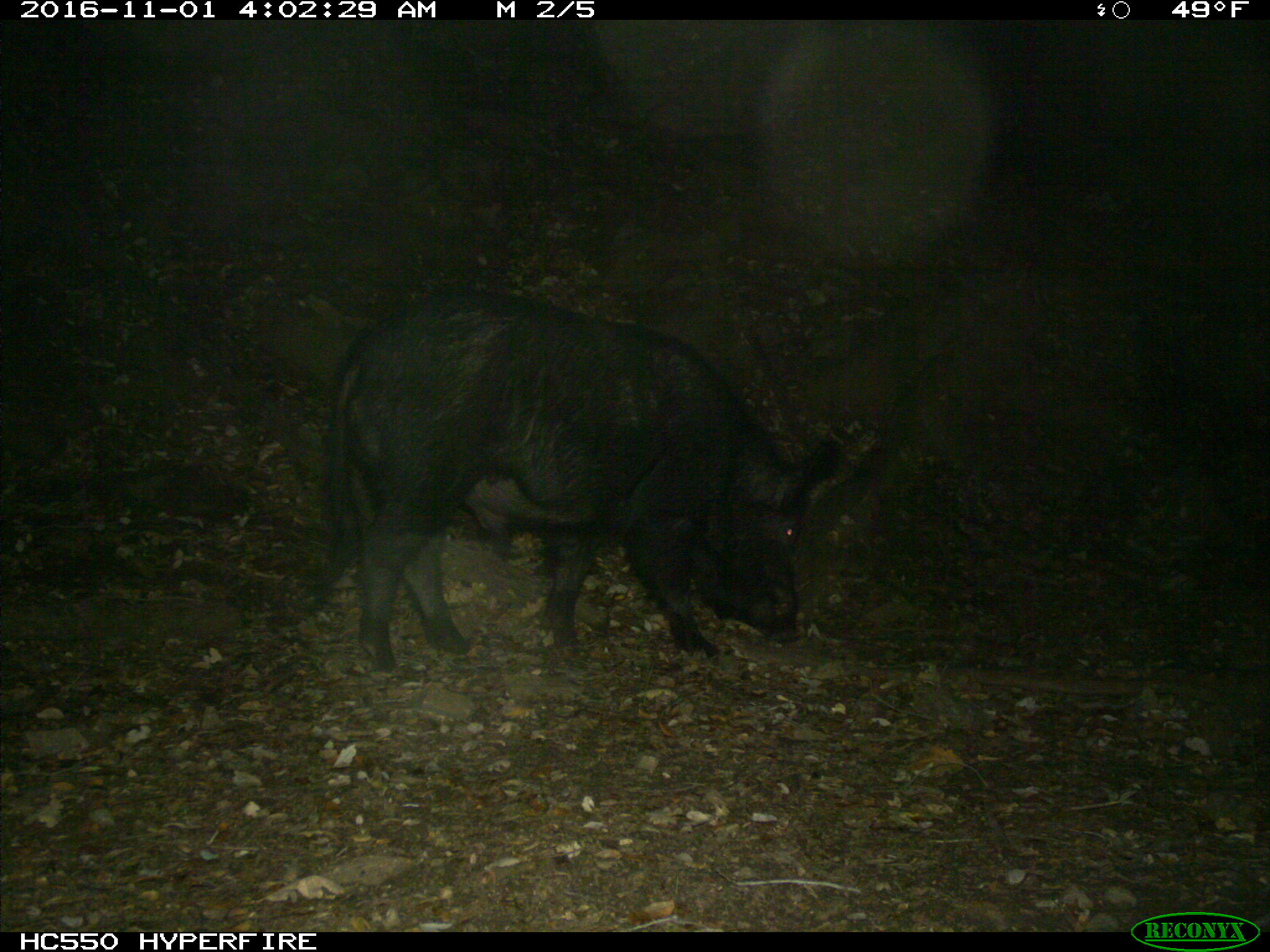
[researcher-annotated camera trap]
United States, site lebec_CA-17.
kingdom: Animalia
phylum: Chordata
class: Mammalia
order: Artiodactyla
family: Suidae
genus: Sus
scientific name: Sus scrofa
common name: wild boar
Sus scrofa (wild boar).